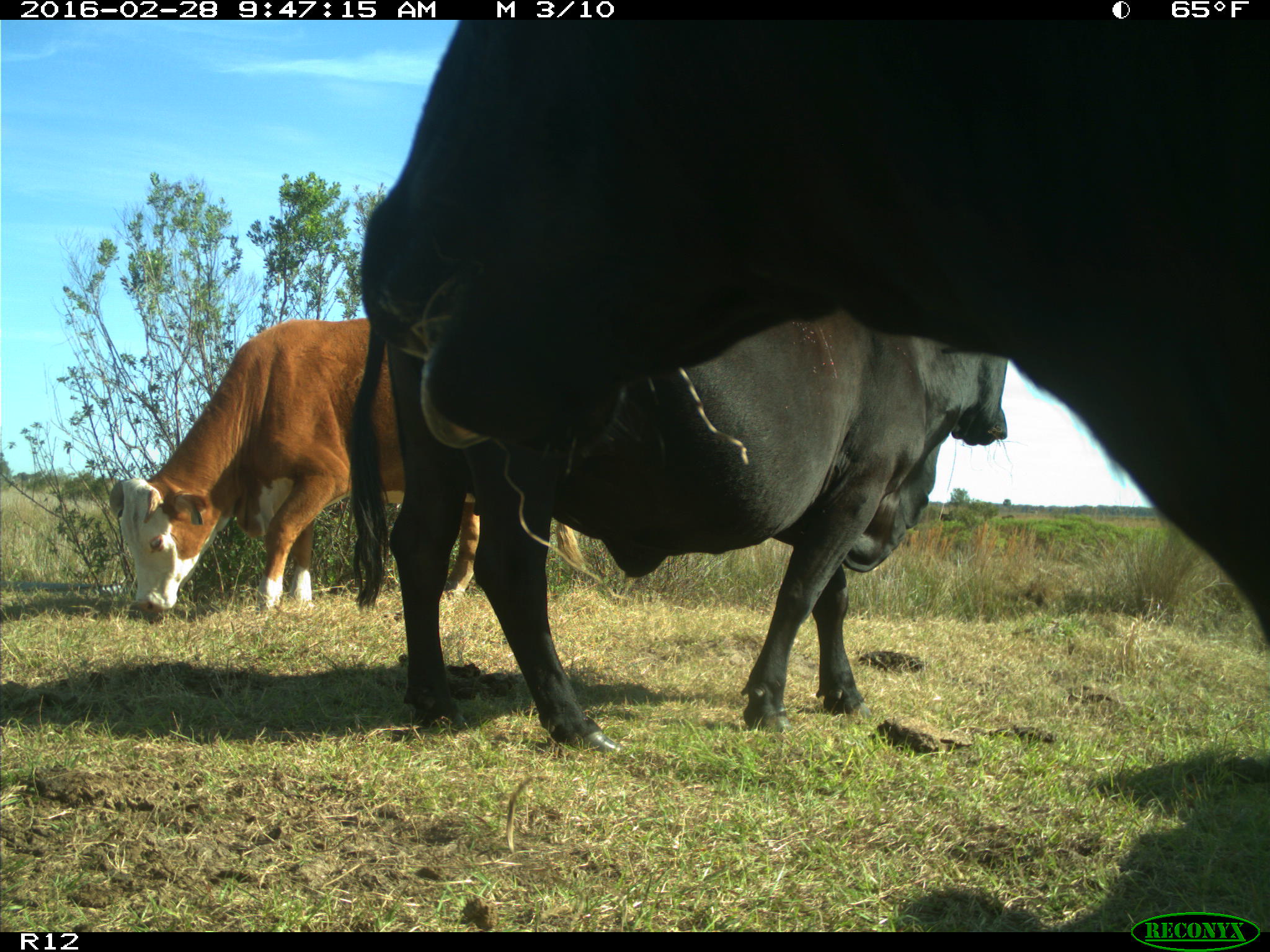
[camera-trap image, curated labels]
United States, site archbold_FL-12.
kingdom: Animalia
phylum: Chordata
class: Mammalia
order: Artiodactyla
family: Bovidae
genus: Bos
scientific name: Bos taurus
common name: domestic cow